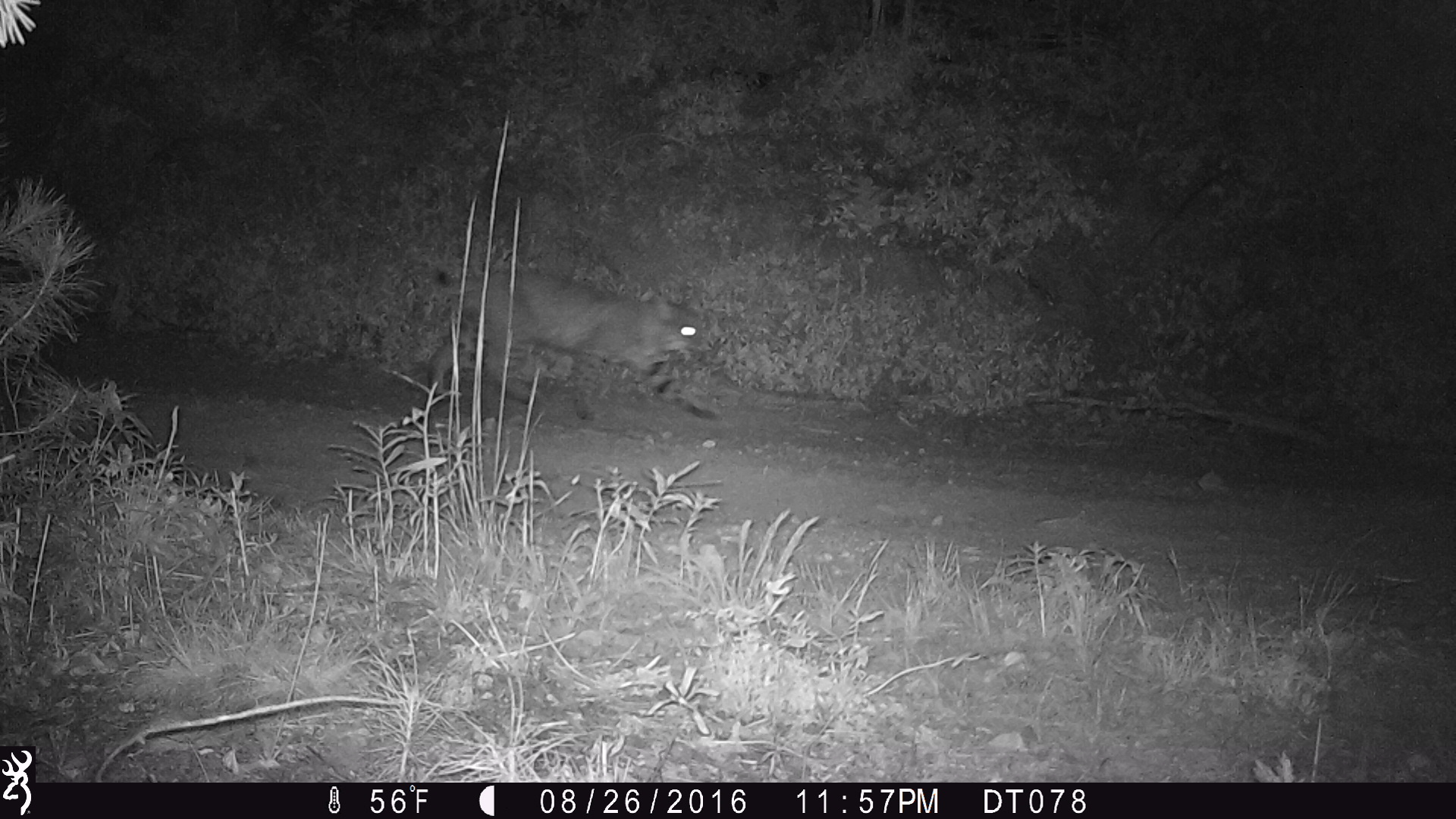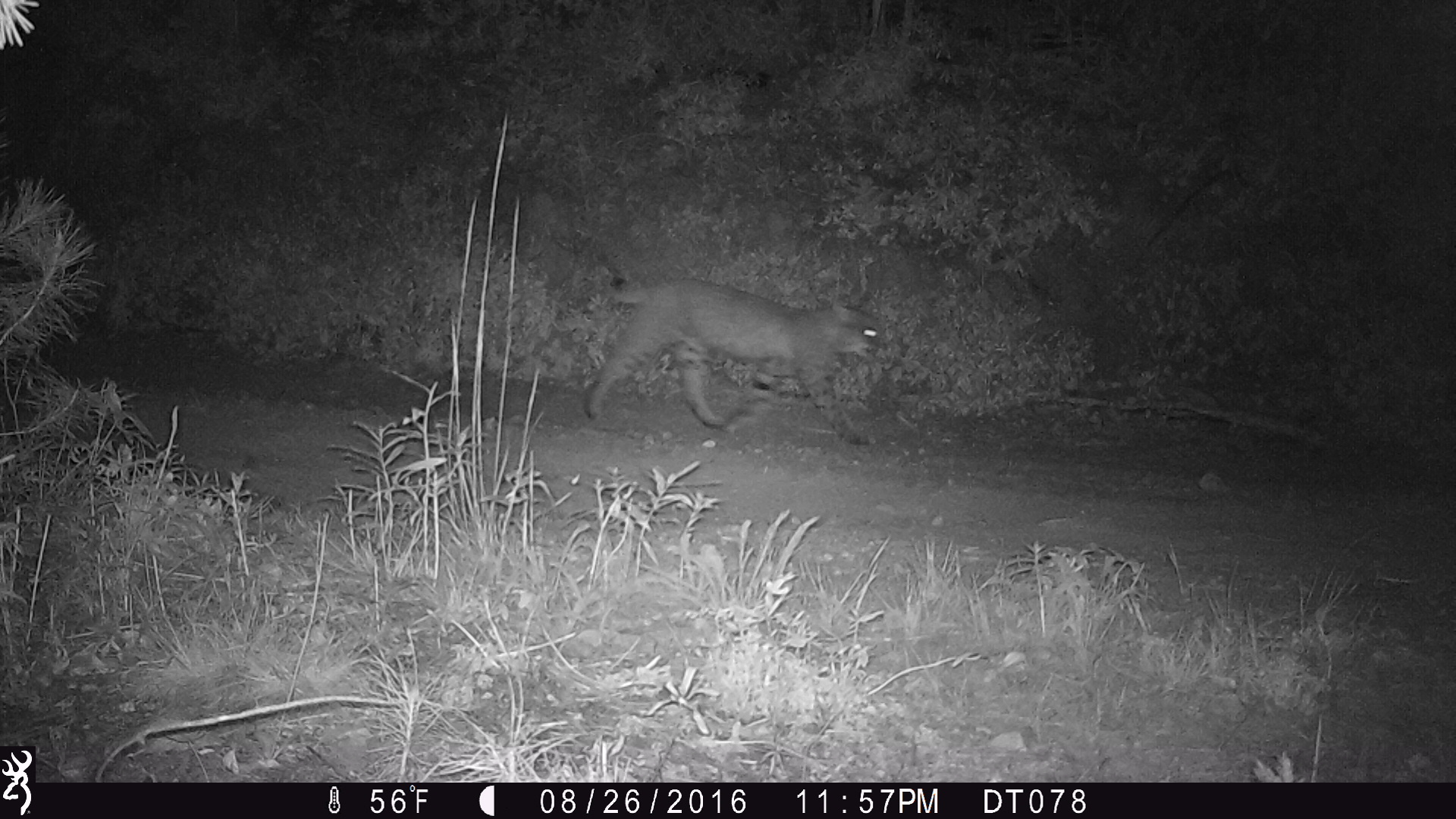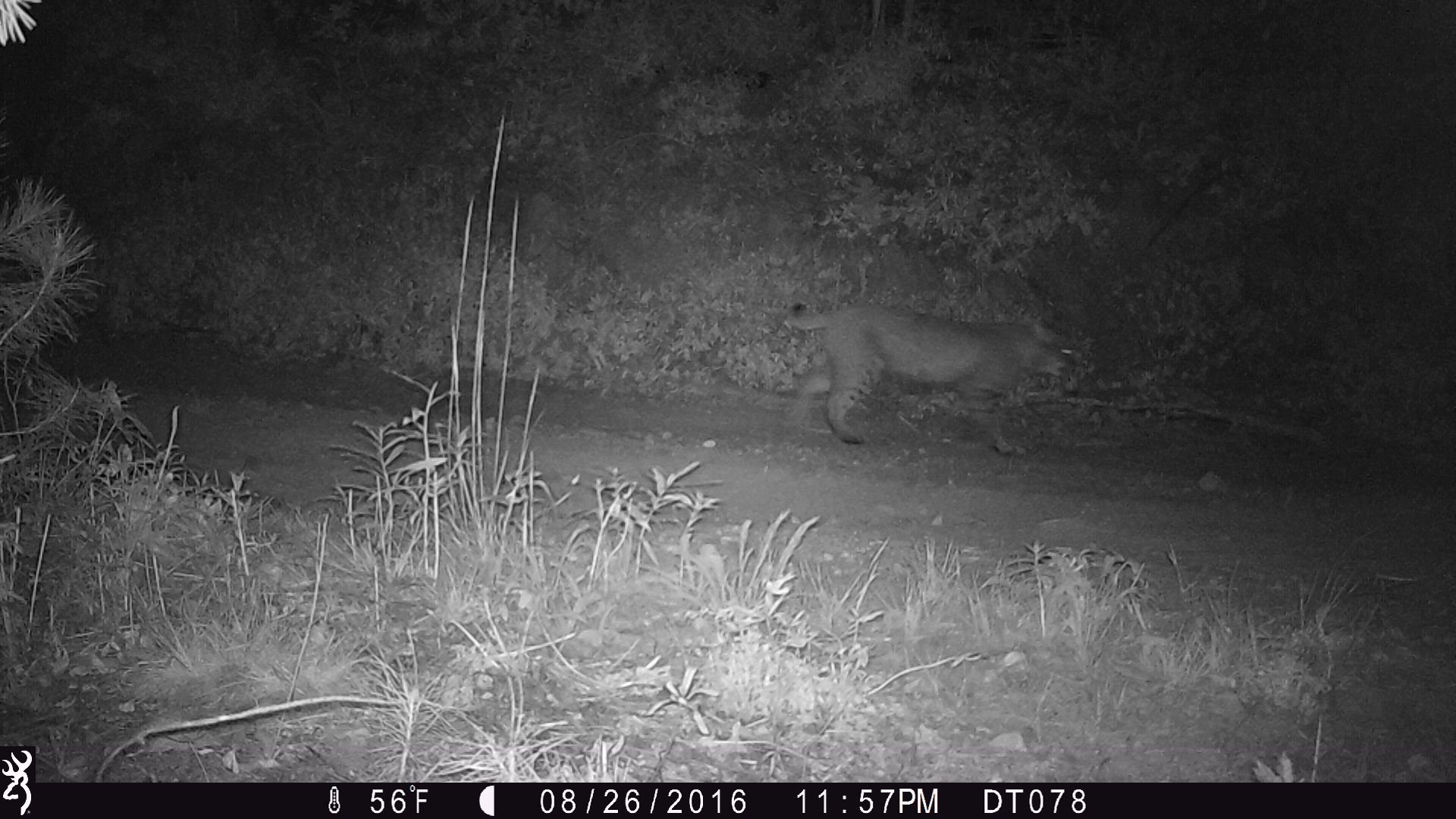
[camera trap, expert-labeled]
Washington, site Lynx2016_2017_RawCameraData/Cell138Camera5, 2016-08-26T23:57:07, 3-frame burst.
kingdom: Animalia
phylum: Chordata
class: Mammalia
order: Carnivora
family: Felidae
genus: Lynx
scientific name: Lynx rufus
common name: bobcat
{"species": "Lynx rufus (bobcat)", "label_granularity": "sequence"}